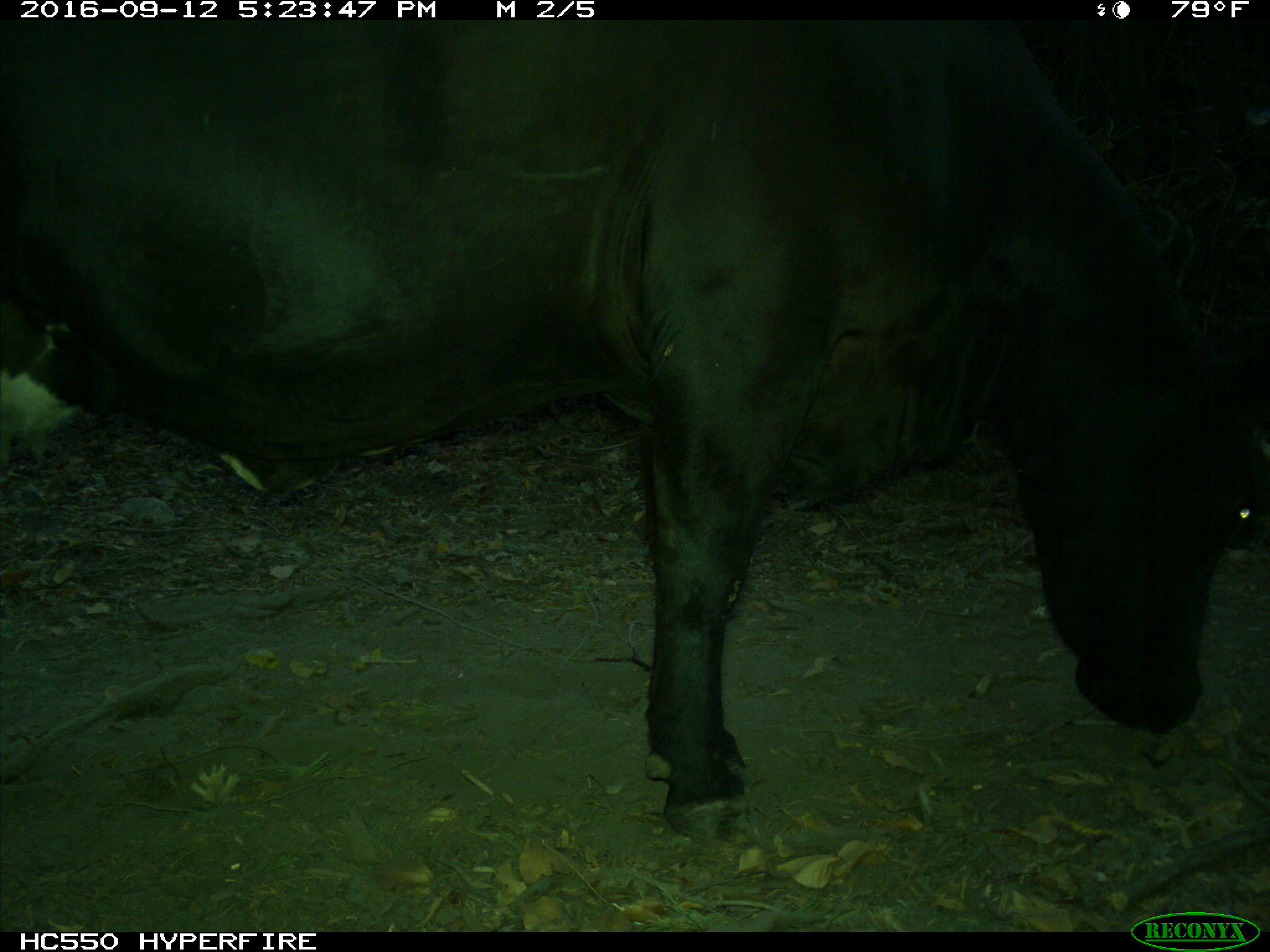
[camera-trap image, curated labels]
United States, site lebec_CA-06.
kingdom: Animalia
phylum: Chordata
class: Mammalia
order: Artiodactyla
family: Bovidae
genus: Bos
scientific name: Bos taurus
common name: domestic cow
Bos taurus (domestic cow).